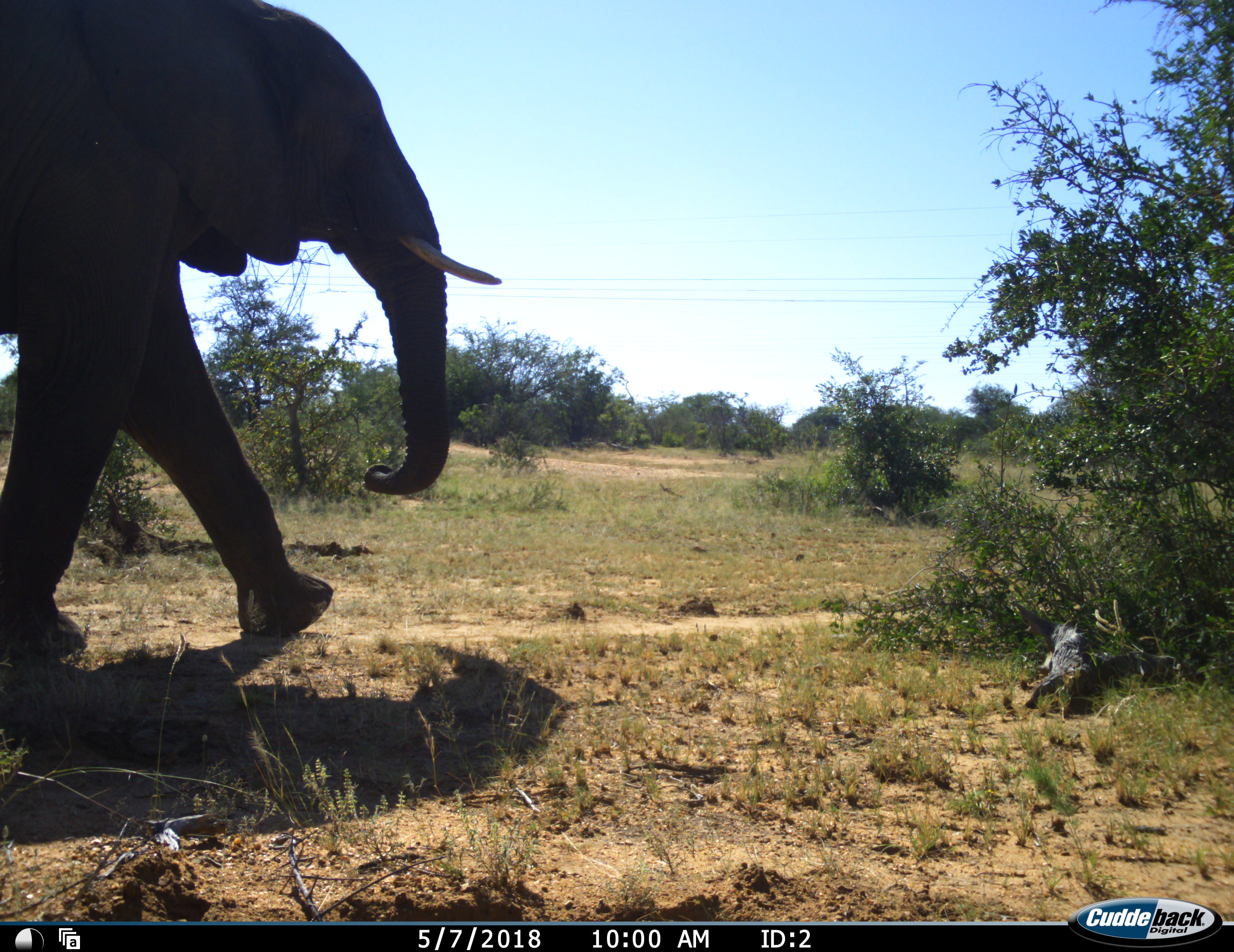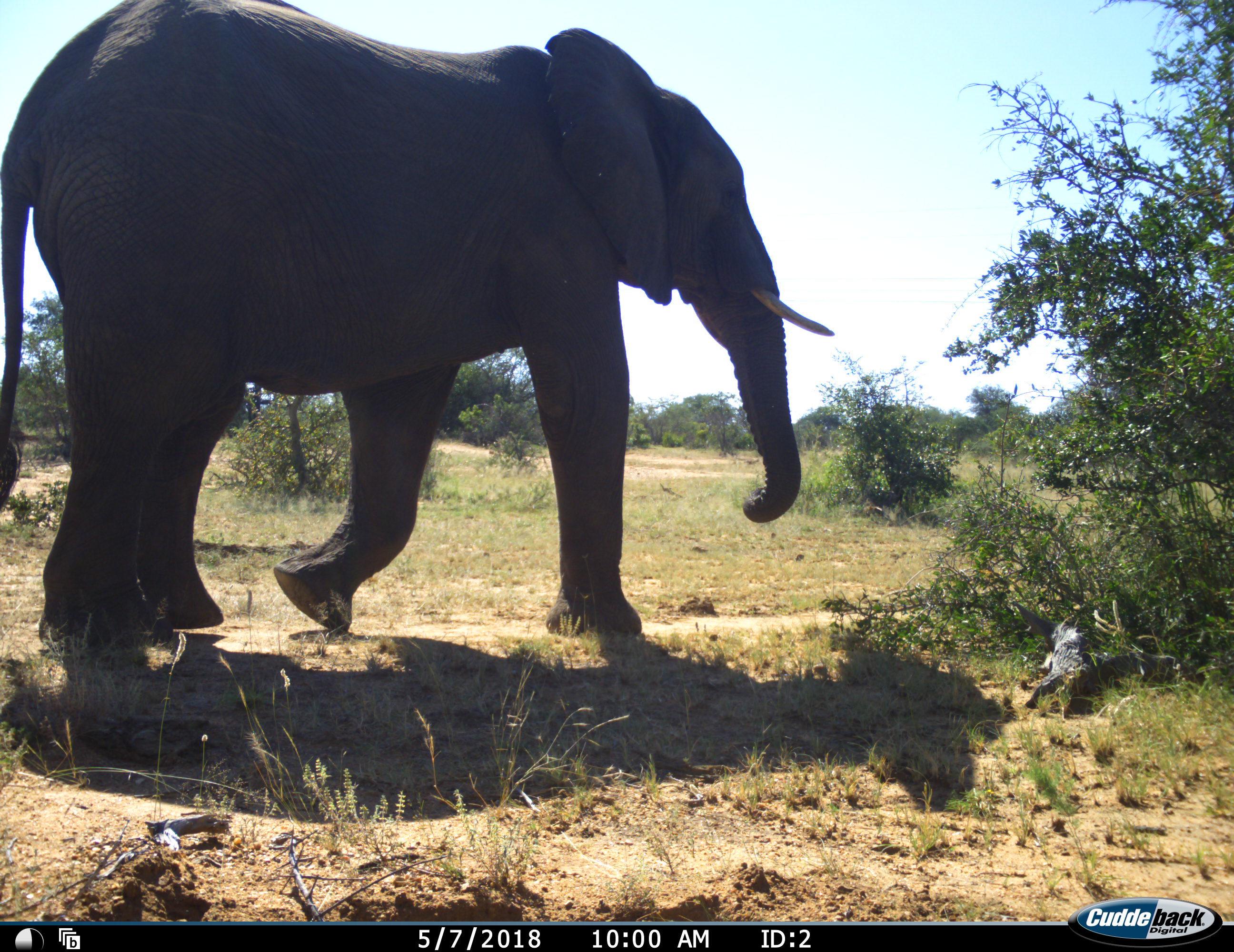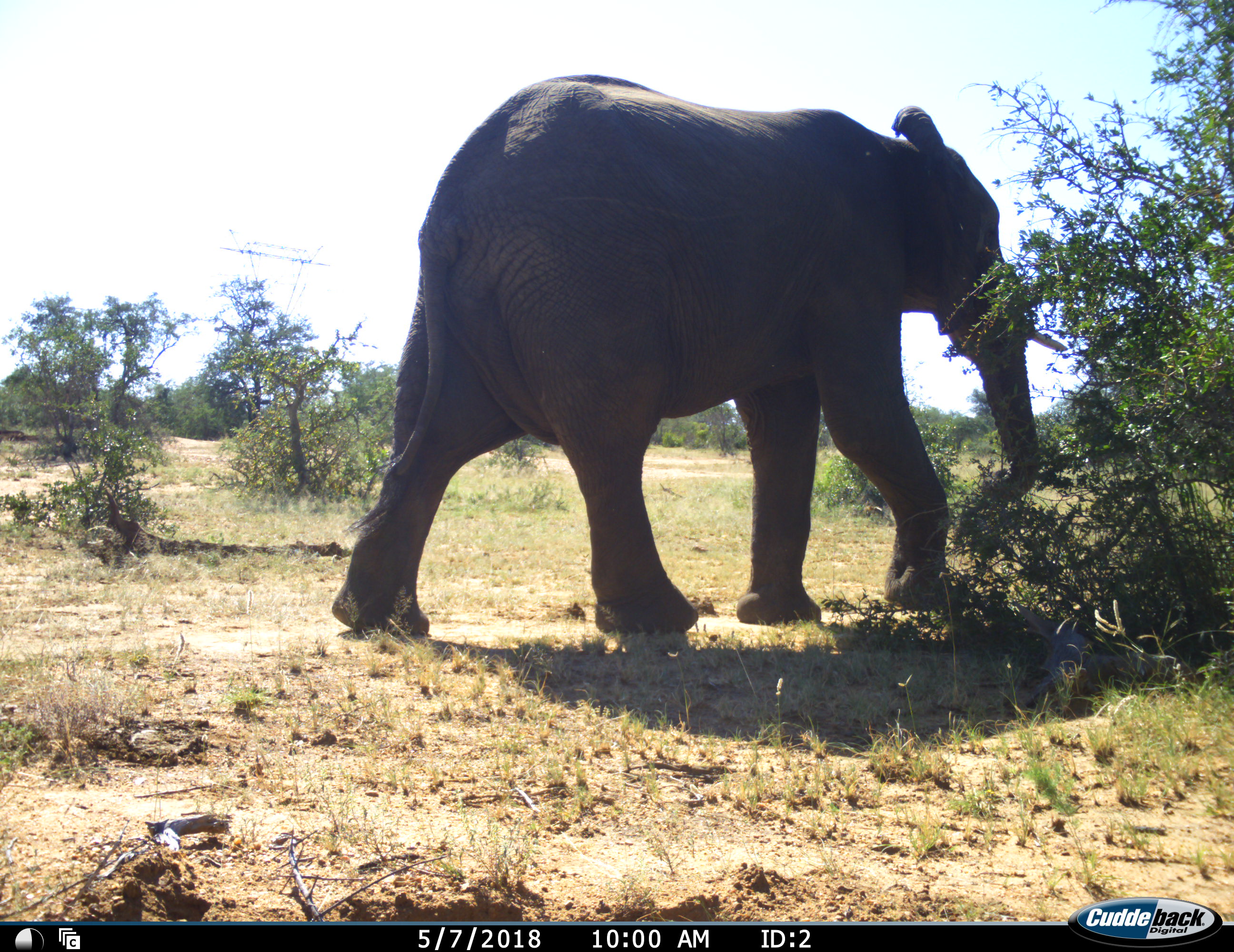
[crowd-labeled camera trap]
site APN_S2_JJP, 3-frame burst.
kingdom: Animalia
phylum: Chordata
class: Mammalia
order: Proboscidea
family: Elephantidae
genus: Loxodonta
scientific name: Loxodonta africana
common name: african bush elephant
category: elephant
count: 1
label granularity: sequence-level